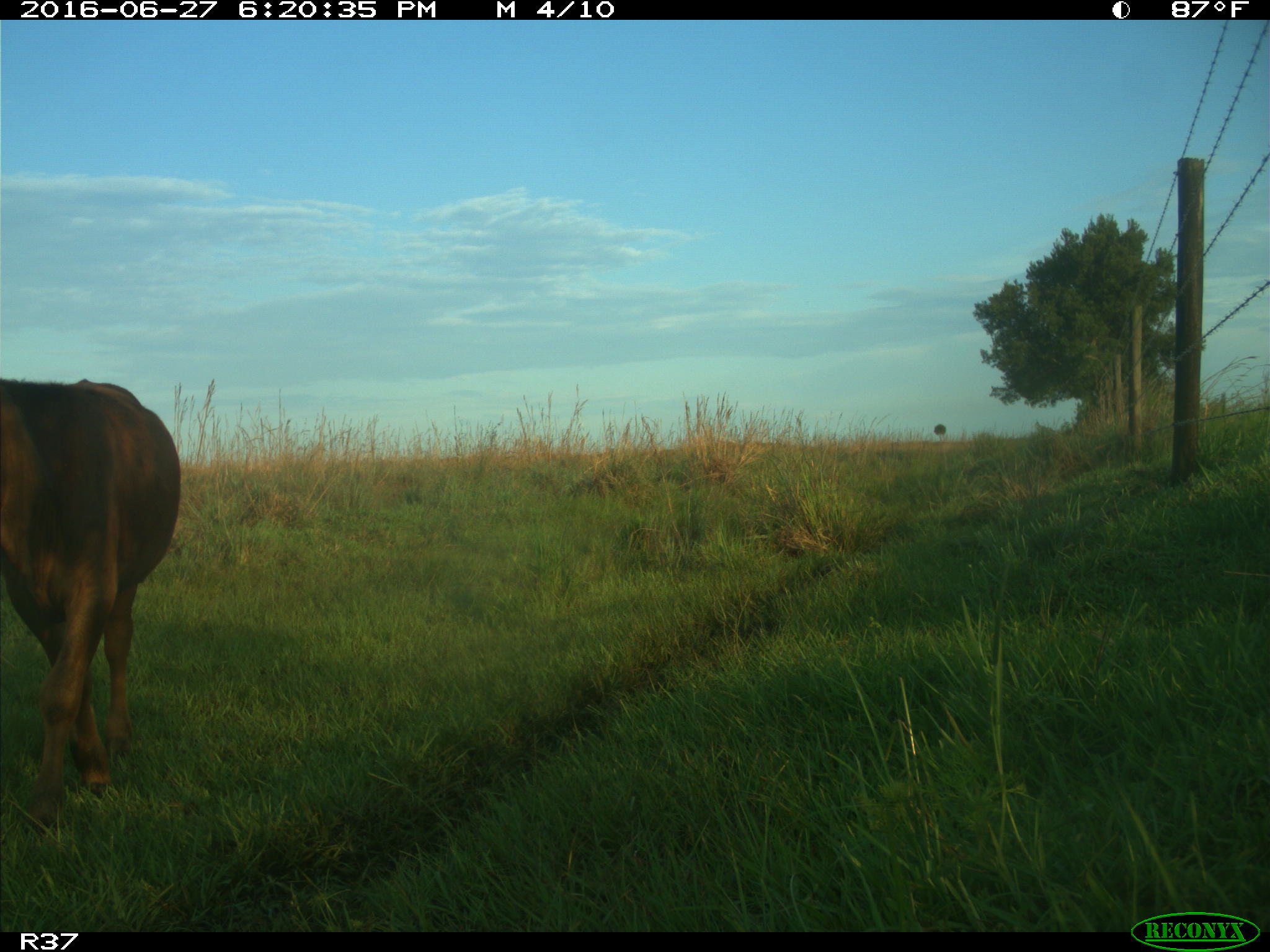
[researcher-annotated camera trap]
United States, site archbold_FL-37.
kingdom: Animalia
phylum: Chordata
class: Mammalia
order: Artiodactyla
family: Bovidae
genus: Bos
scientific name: Bos taurus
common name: domestic cow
Bos taurus (domestic cow).